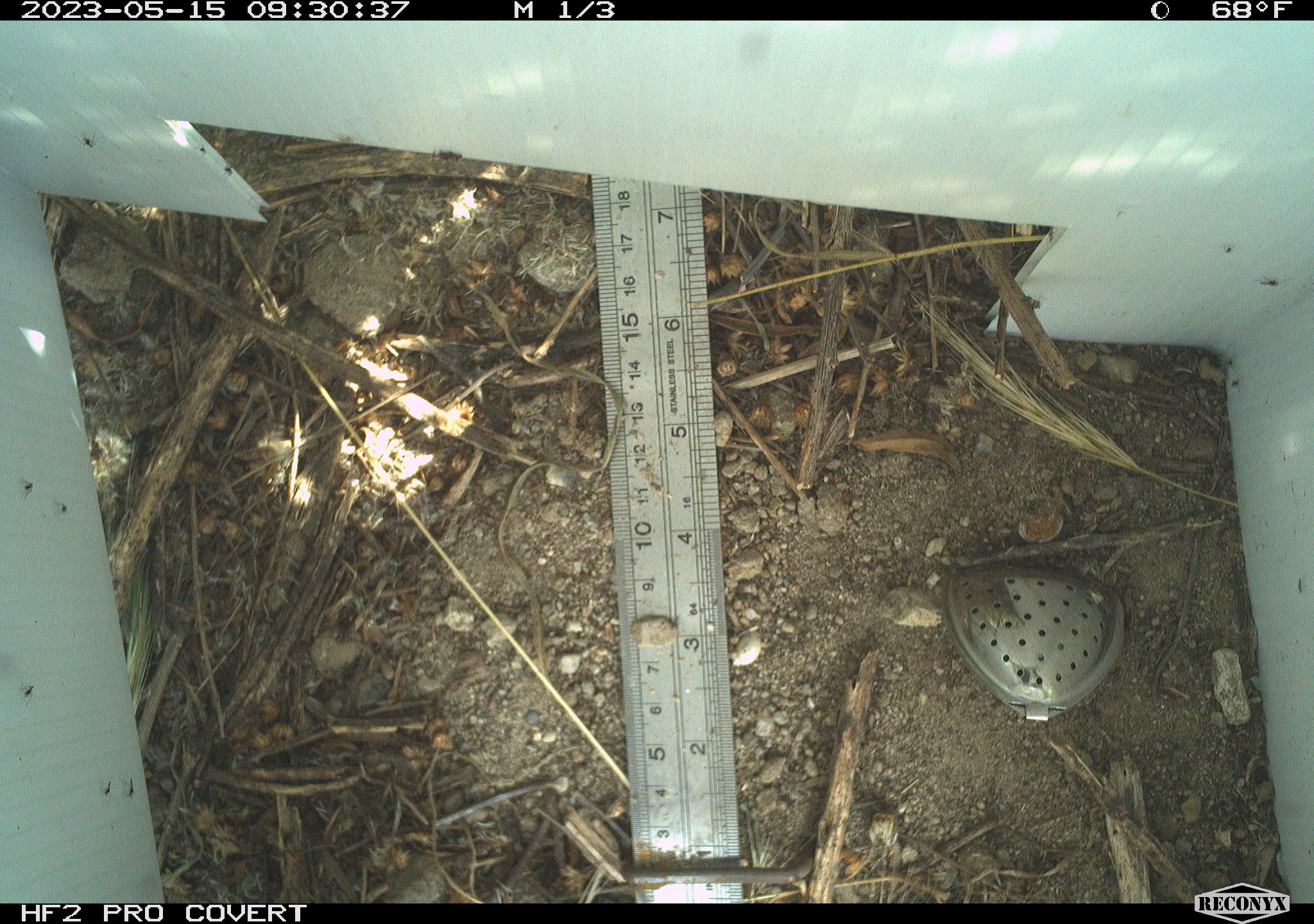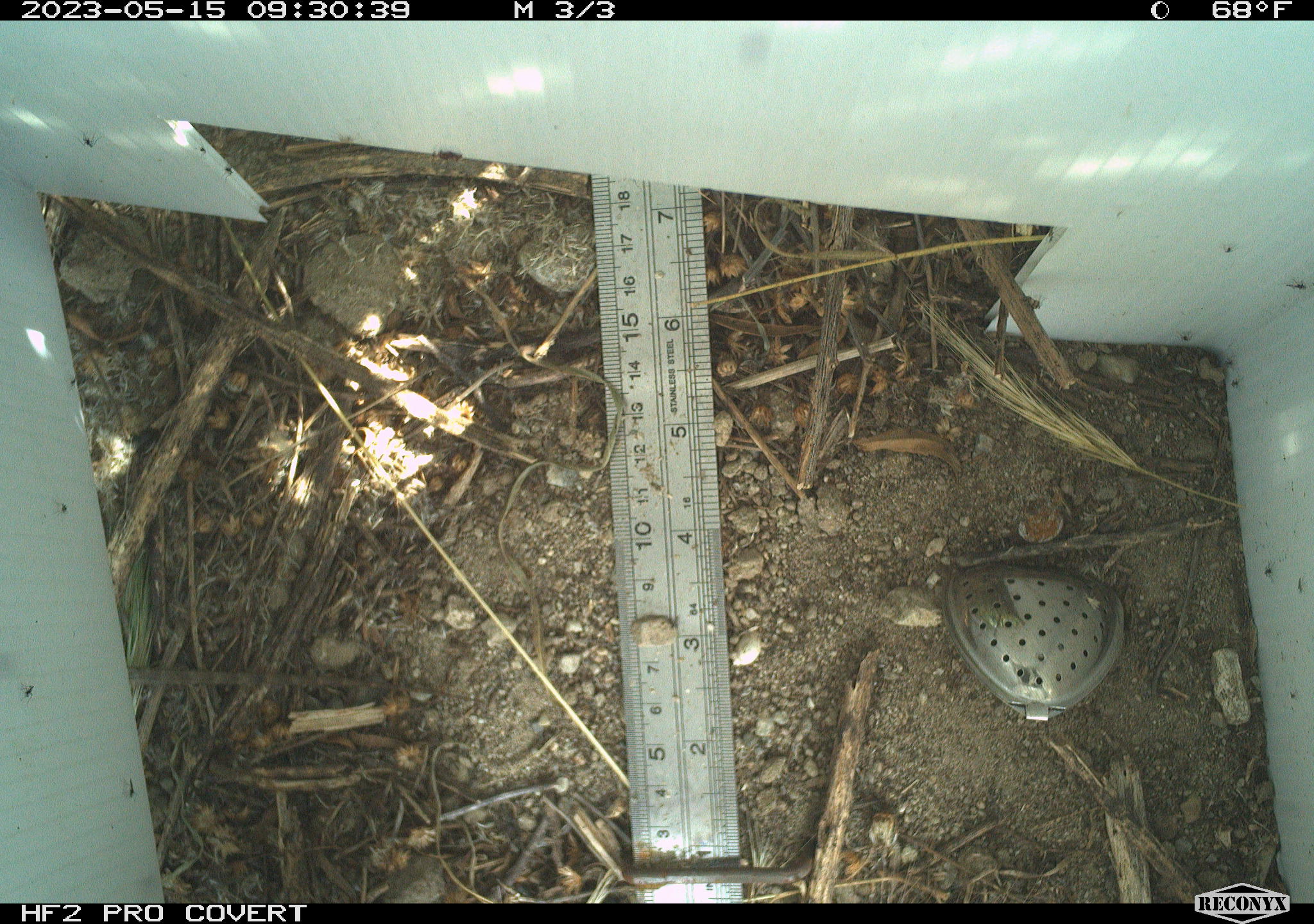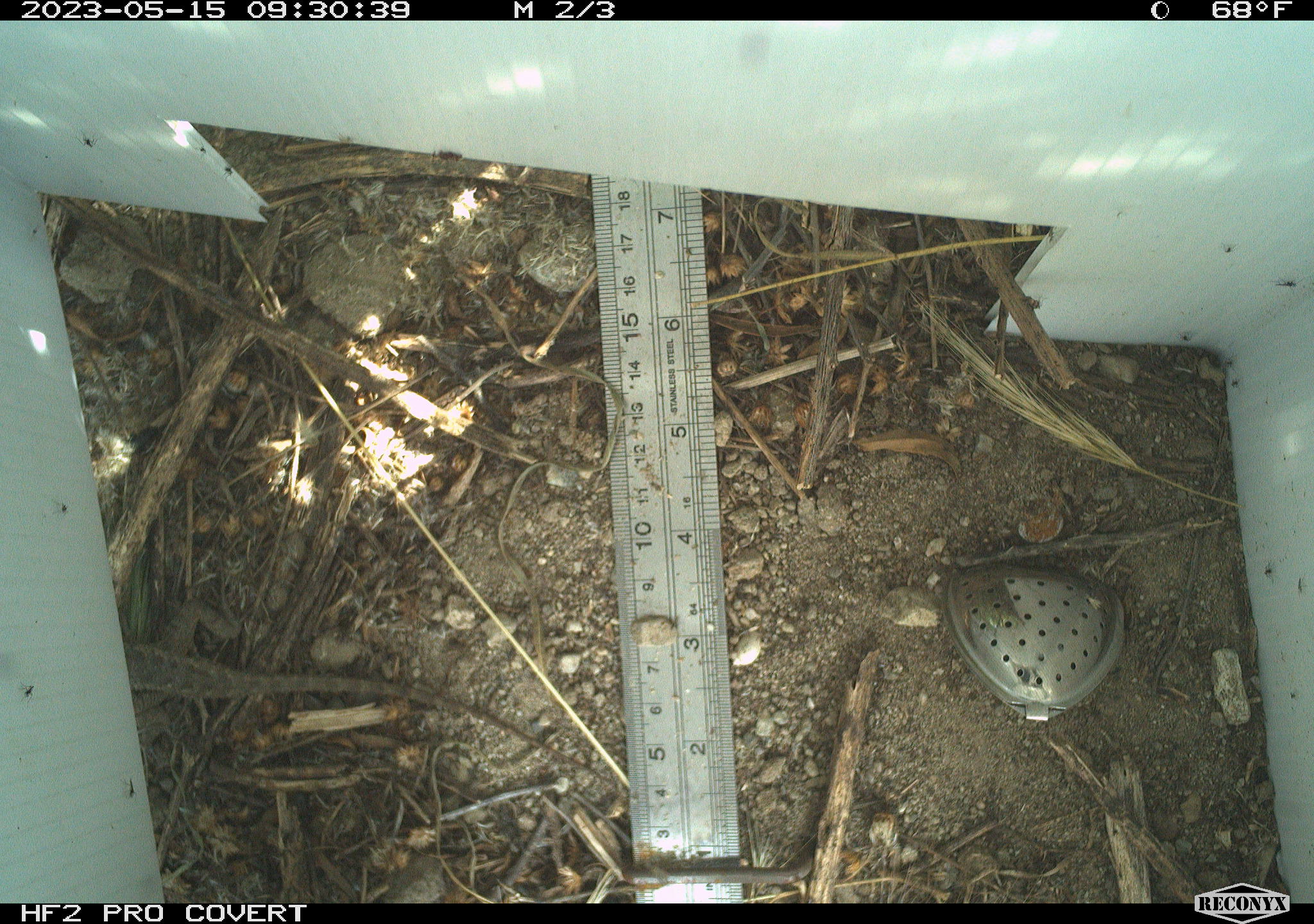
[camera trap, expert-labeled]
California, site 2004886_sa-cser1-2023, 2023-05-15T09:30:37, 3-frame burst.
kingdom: Animalia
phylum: Chordata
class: Reptilia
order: Squamata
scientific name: Squamata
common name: lizards and snakes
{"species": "lizards and snakes (Squamata)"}